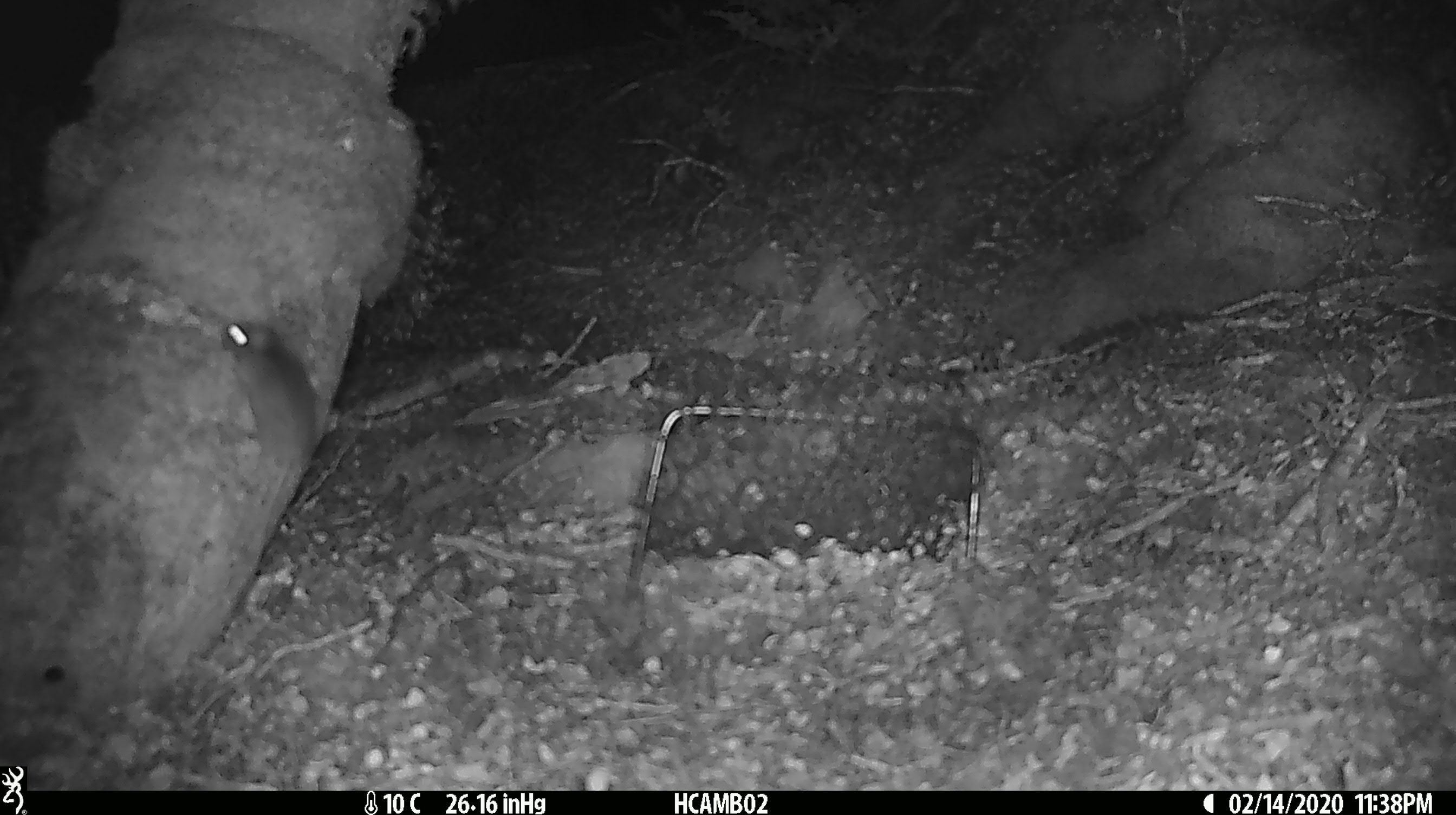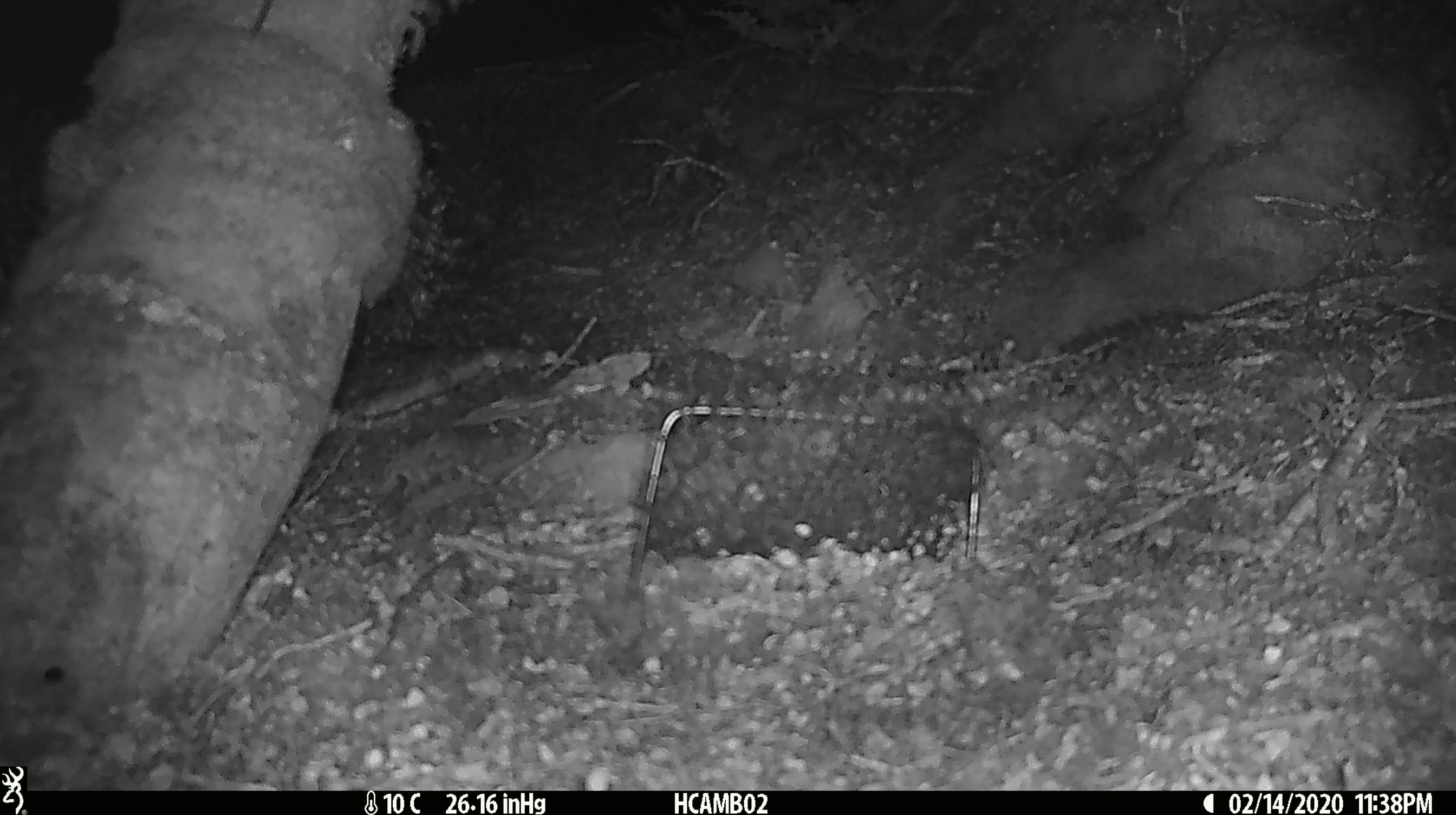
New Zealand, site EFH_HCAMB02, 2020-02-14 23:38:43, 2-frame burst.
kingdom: Animalia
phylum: Chordata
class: Mammalia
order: Rodentia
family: Muridae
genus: Mus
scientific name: Mus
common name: mouse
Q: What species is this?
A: Mouse (Mus).